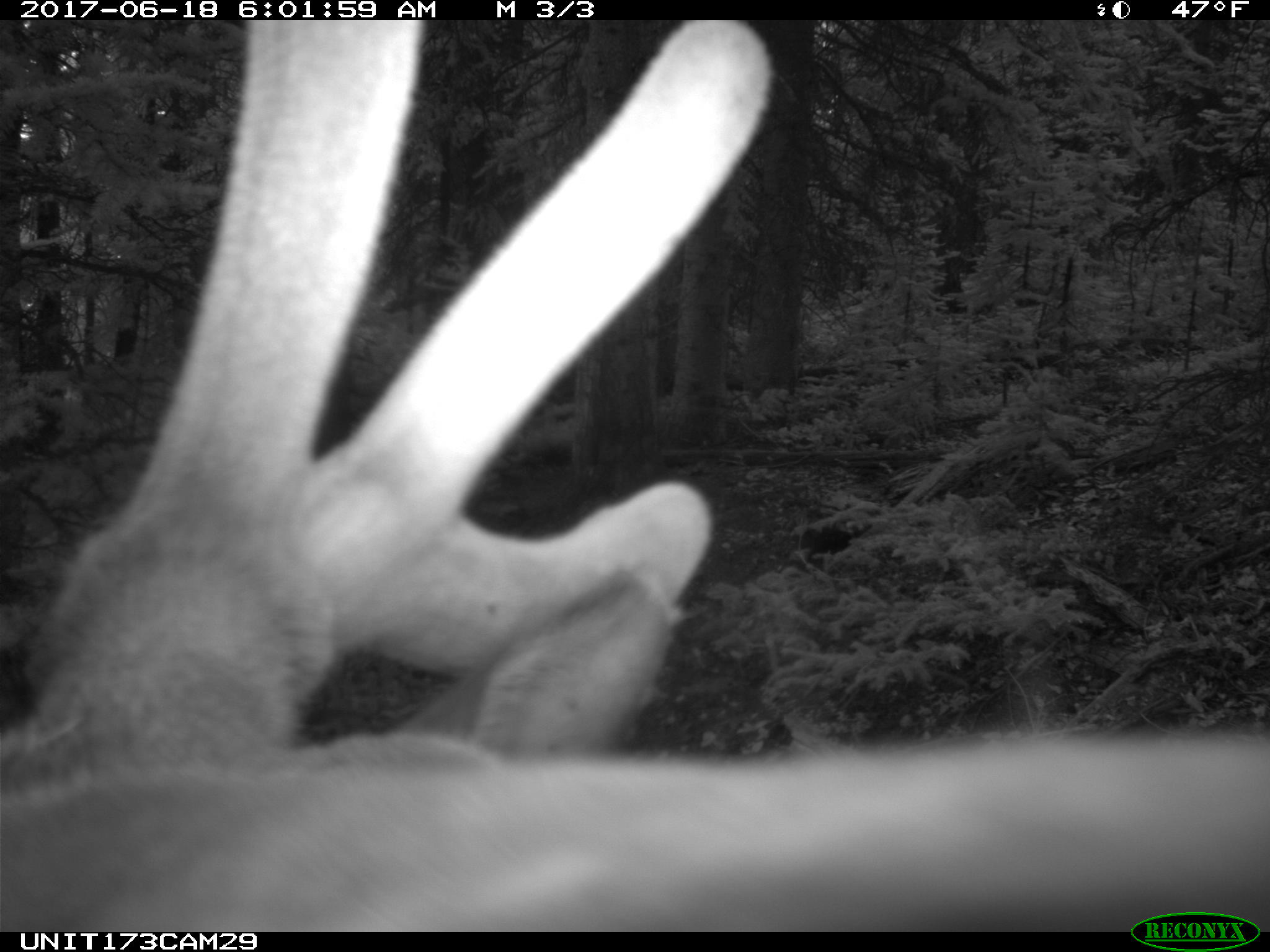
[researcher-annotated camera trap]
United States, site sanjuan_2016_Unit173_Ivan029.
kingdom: Animalia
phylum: Chordata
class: Mammalia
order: Artiodactyla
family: Cervidae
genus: Cervus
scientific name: Cervus elaphus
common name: red deer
Cervus elaphus (red deer).